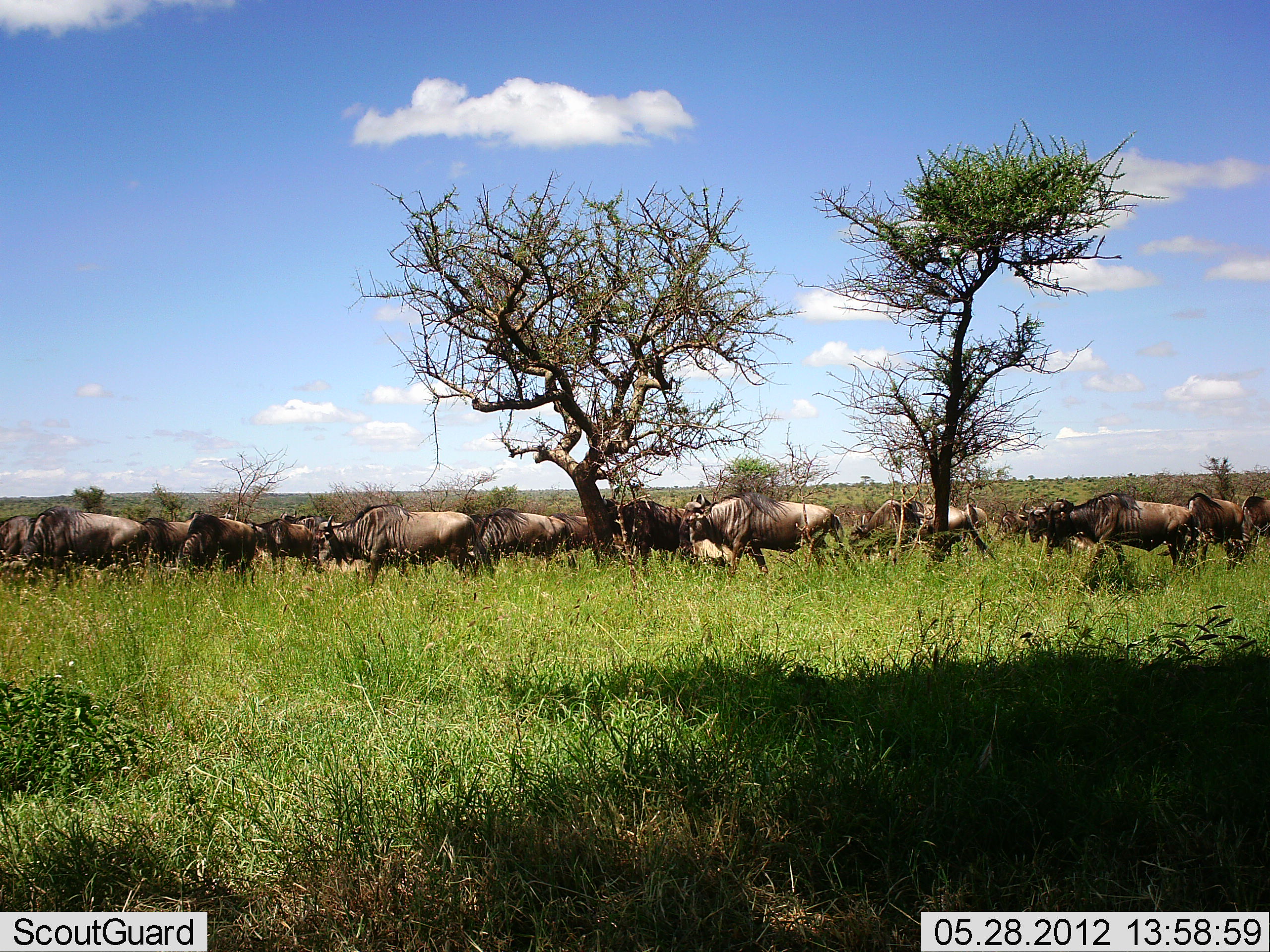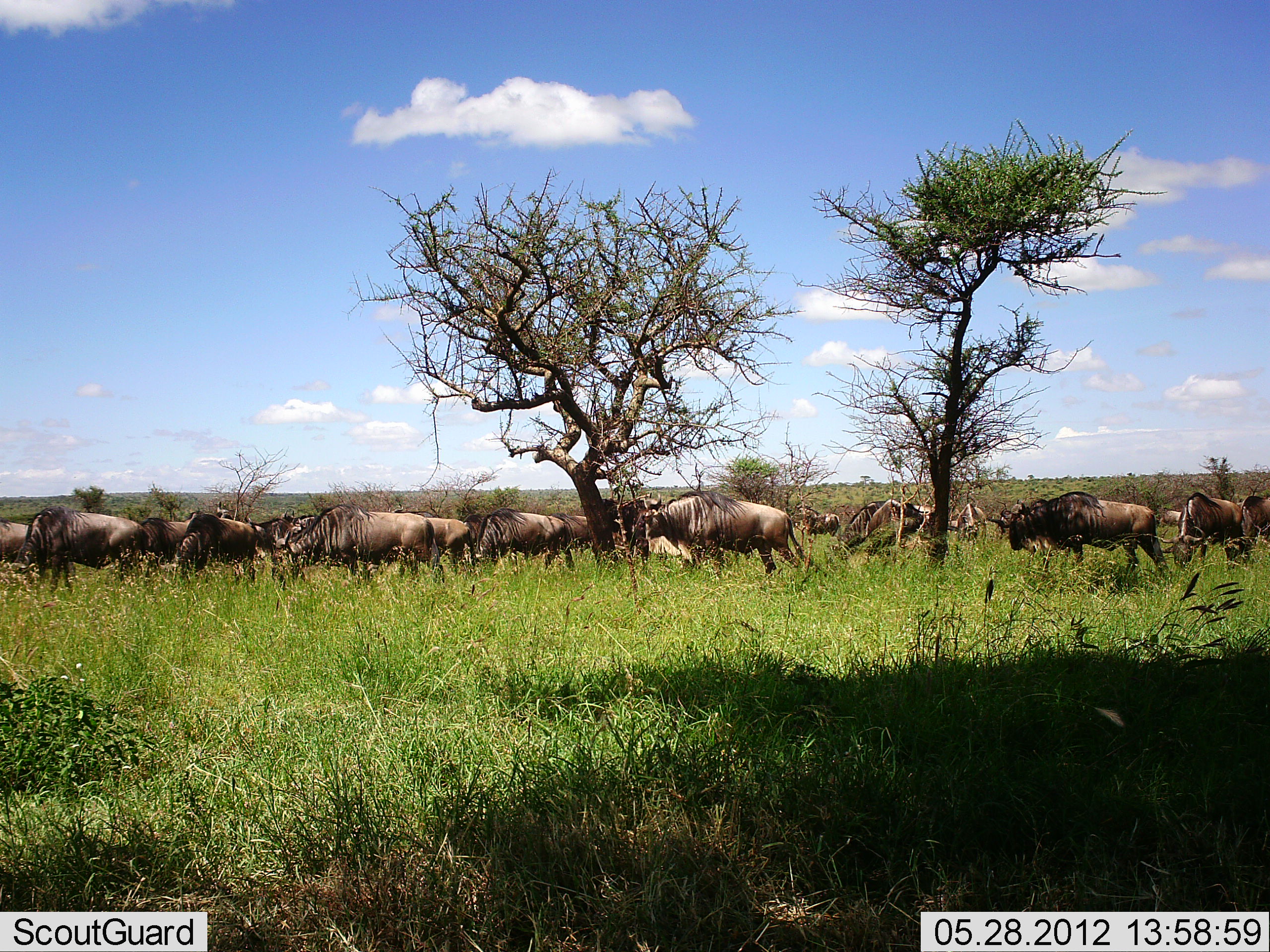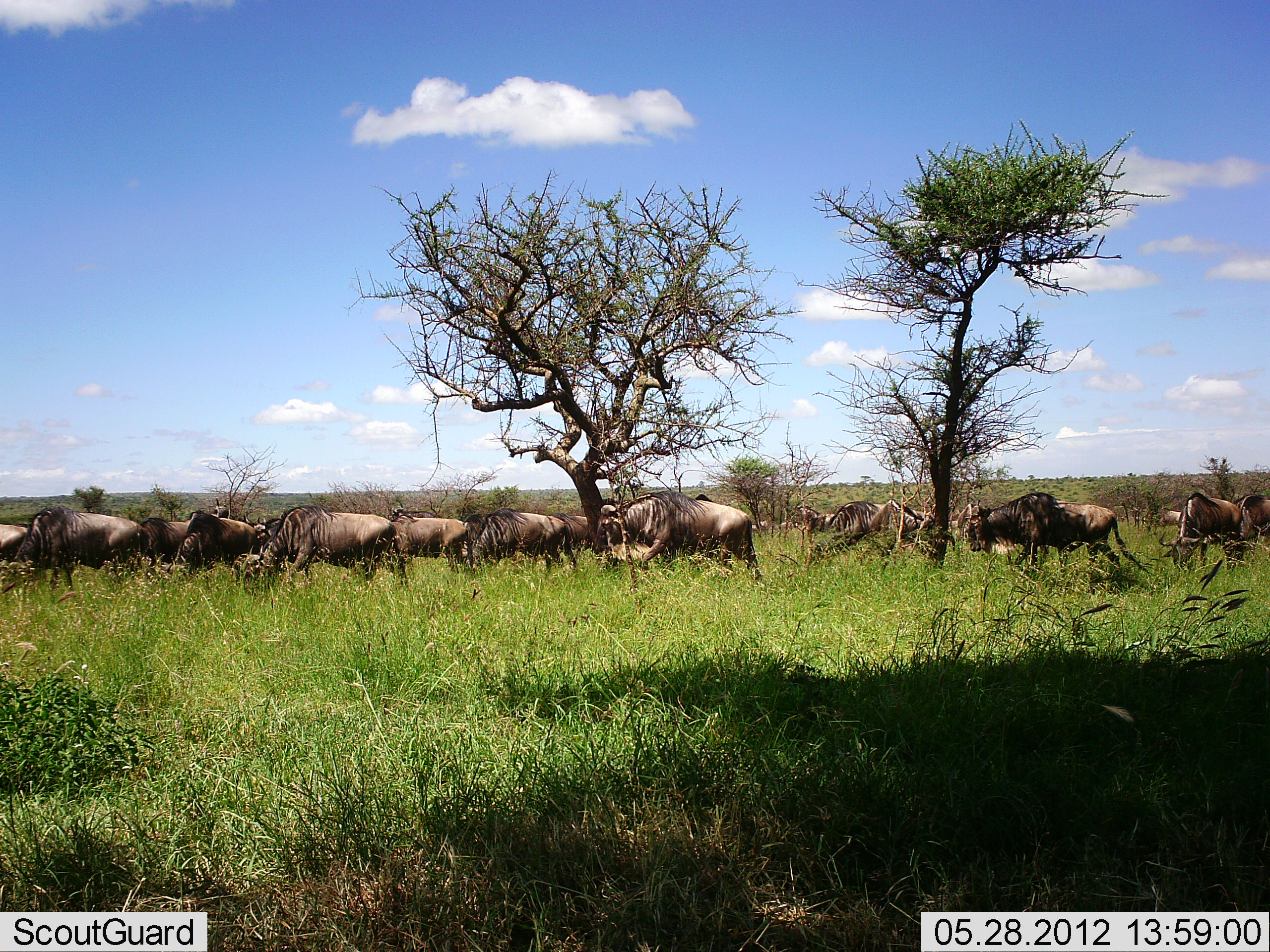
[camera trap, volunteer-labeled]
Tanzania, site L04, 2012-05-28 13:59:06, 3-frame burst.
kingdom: Animalia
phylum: Chordata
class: Mammalia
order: Artiodactyla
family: Bovidae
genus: Connochaetes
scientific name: Connochaetes taurinus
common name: blue wildebeest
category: wildebeest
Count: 11-50.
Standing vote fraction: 40%.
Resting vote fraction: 10%.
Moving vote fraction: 100%.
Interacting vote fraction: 10%.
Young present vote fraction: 20%.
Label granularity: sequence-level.